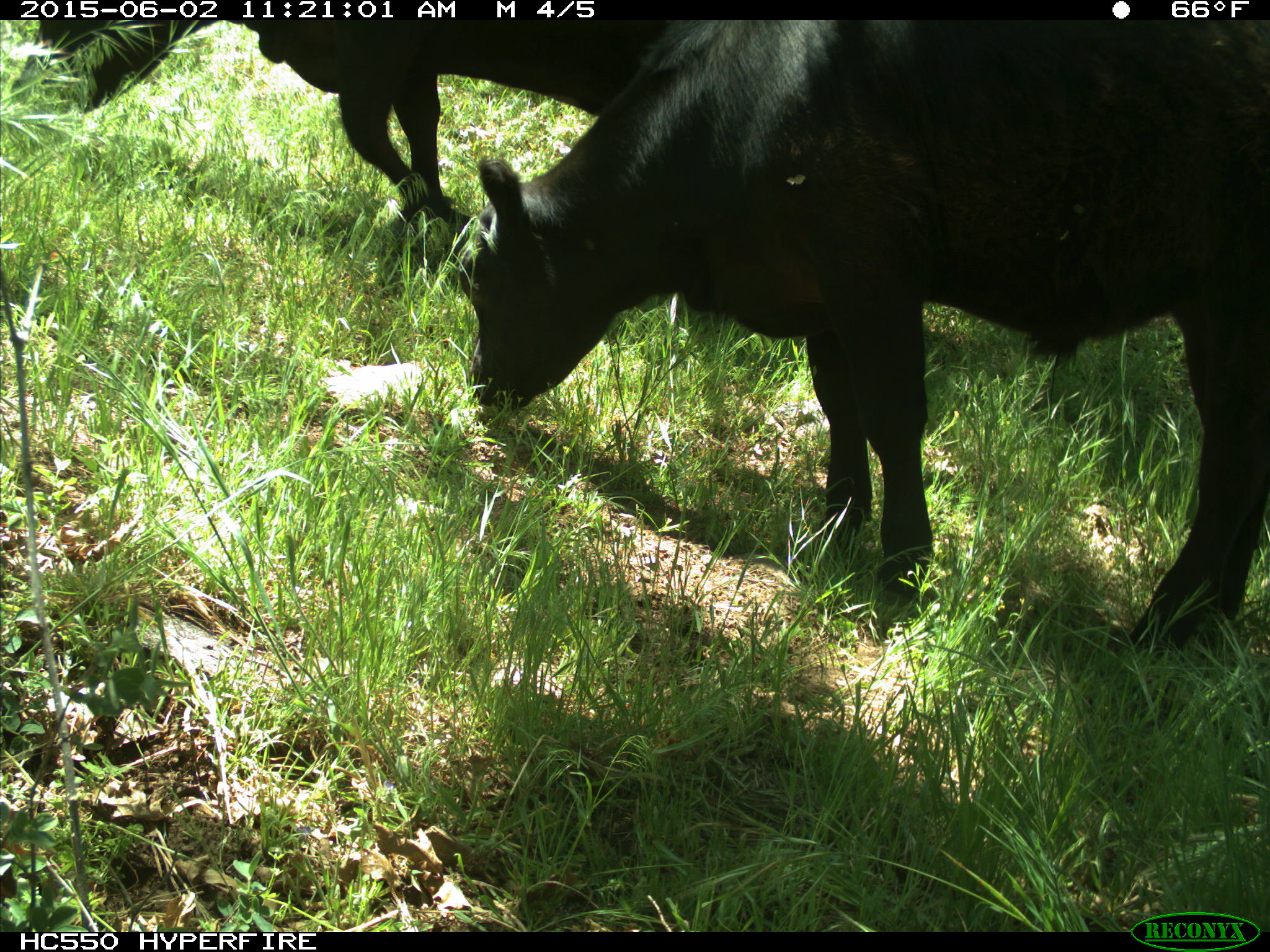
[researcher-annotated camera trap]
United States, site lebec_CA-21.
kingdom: Animalia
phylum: Chordata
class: Mammalia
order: Artiodactyla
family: Bovidae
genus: Bos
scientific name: Bos taurus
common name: domestic cow